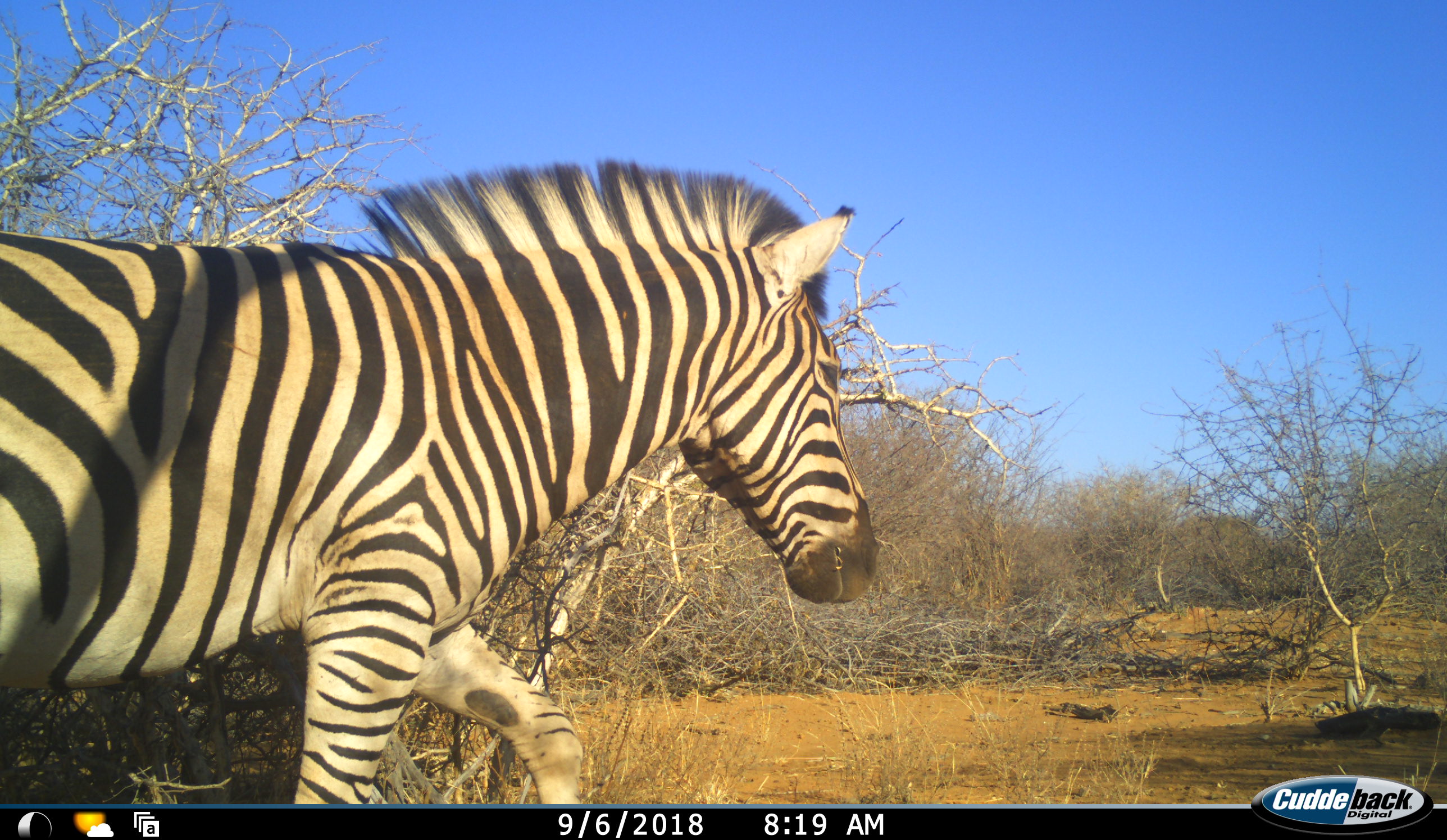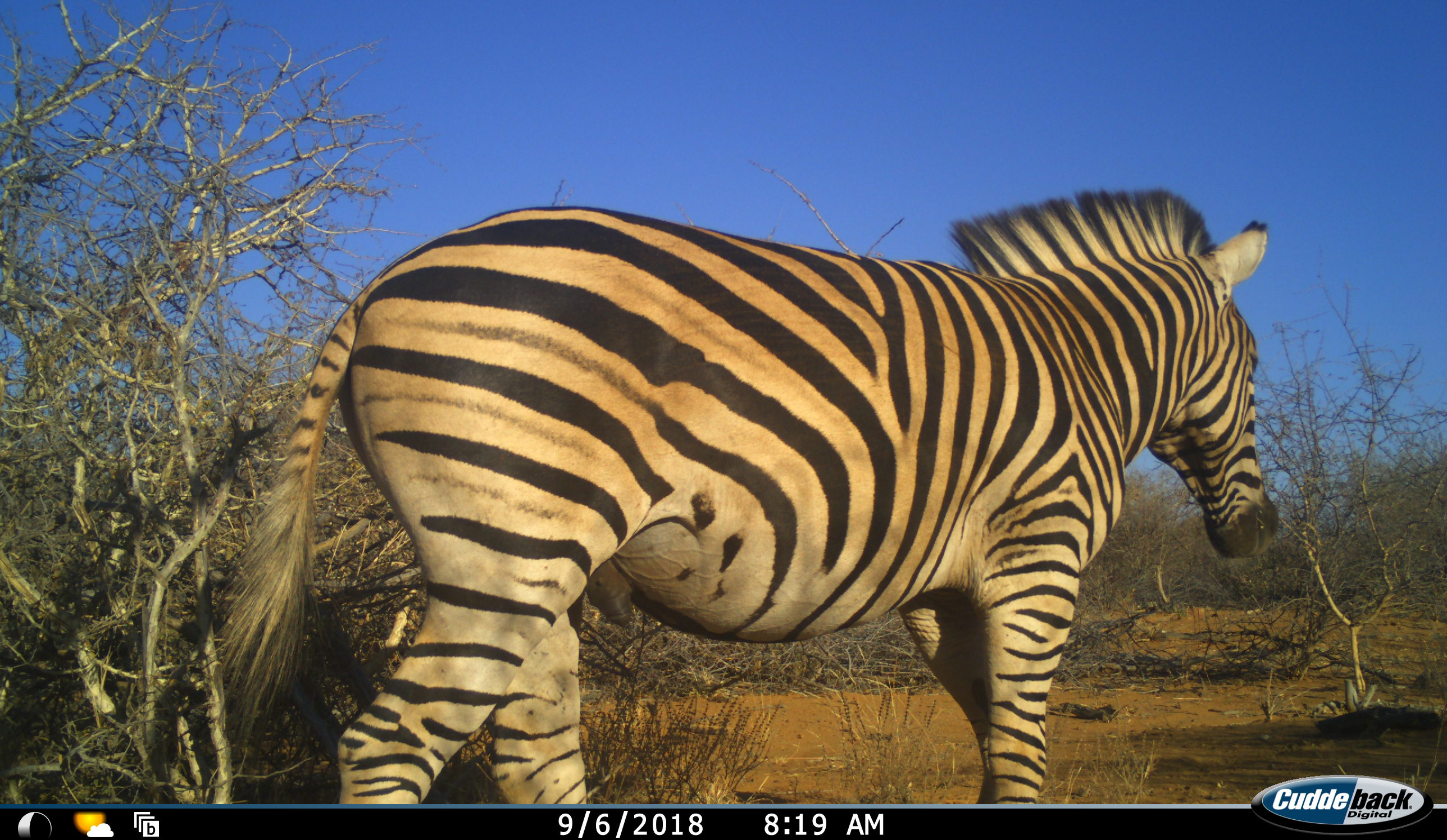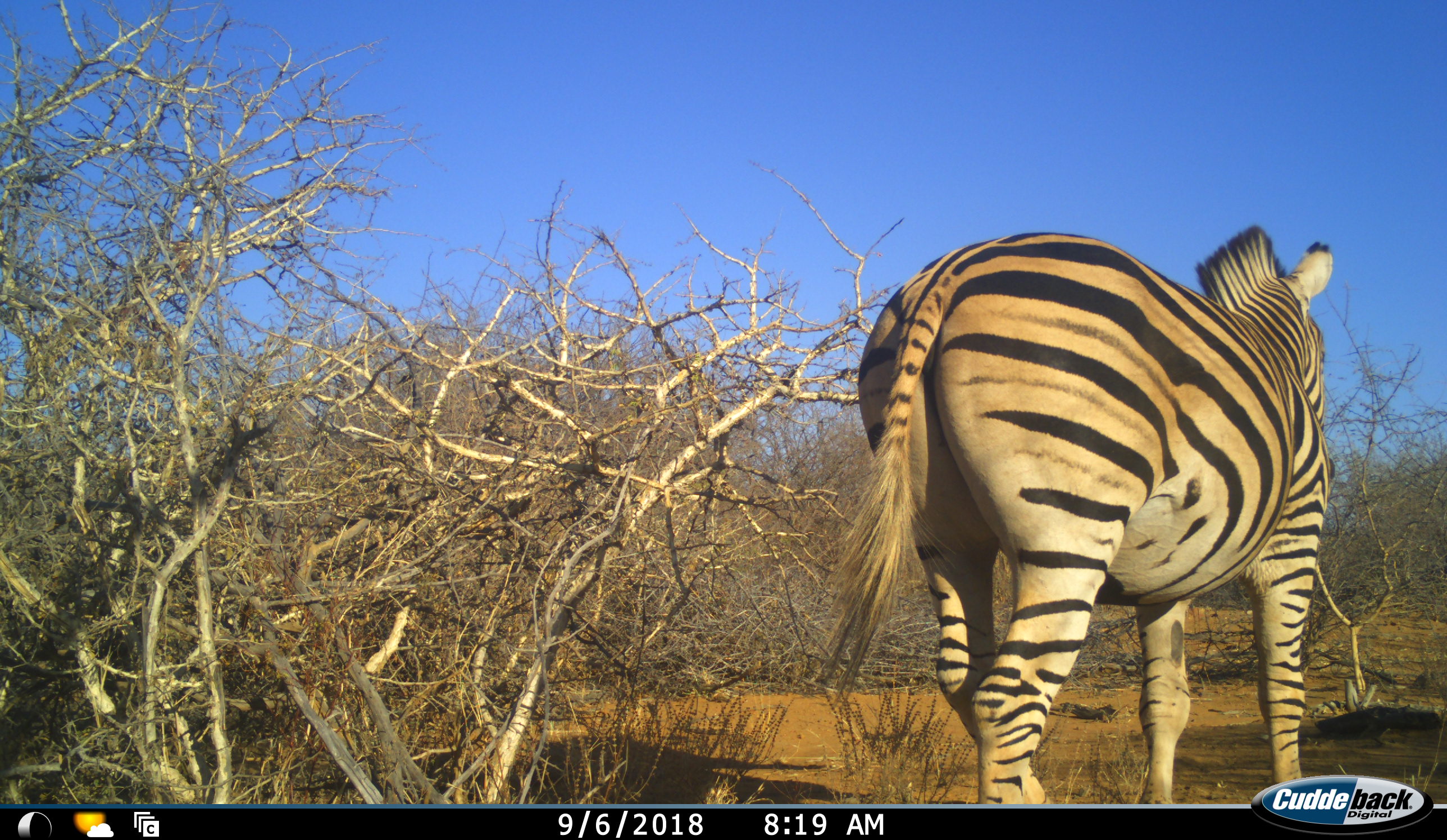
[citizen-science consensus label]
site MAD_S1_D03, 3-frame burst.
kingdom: Animalia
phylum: Chordata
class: Mammalia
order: Perissodactyla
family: Equidae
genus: Equus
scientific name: Equus quagga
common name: plains zebra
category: zebraplains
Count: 1.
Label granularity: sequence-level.